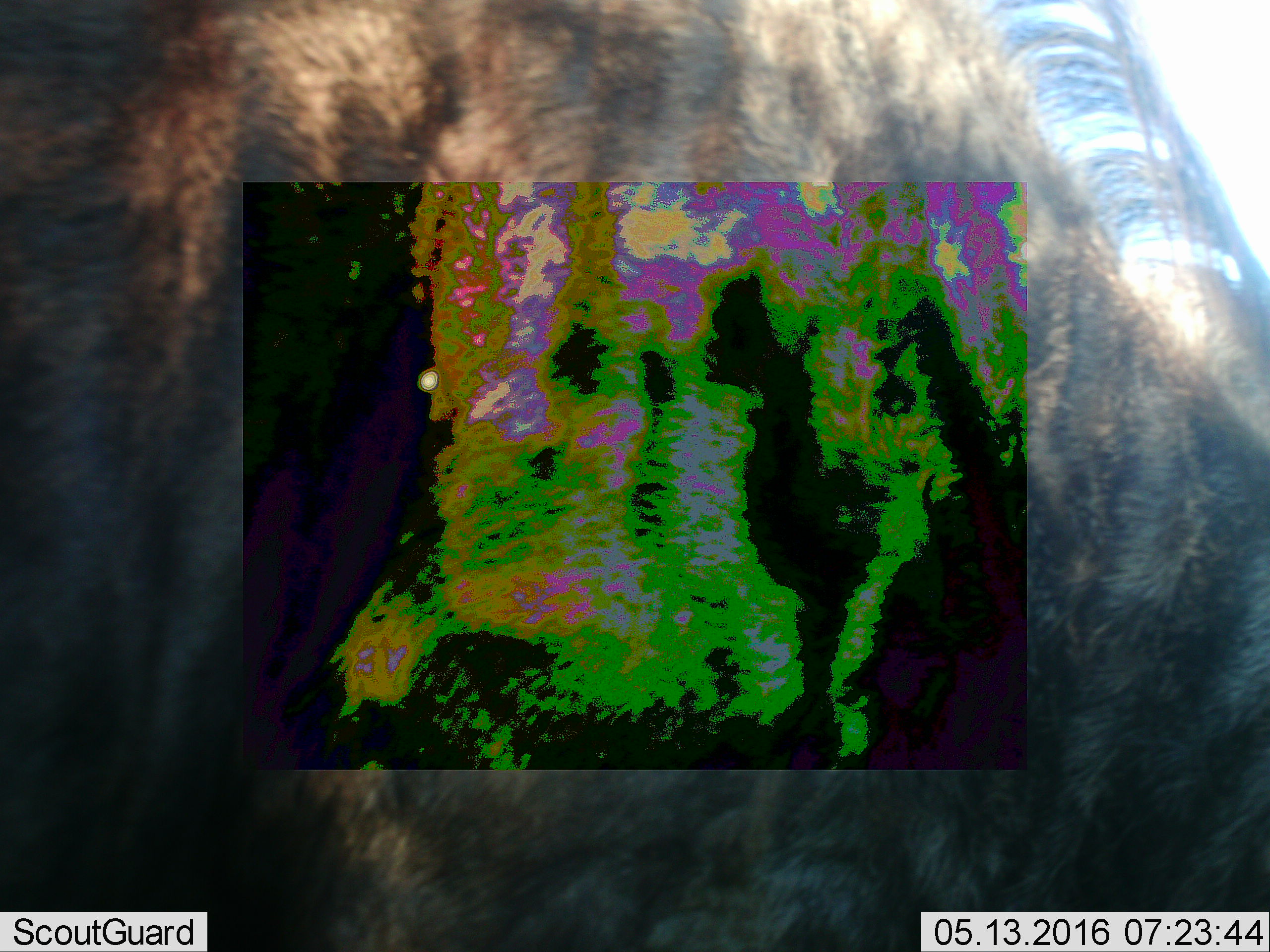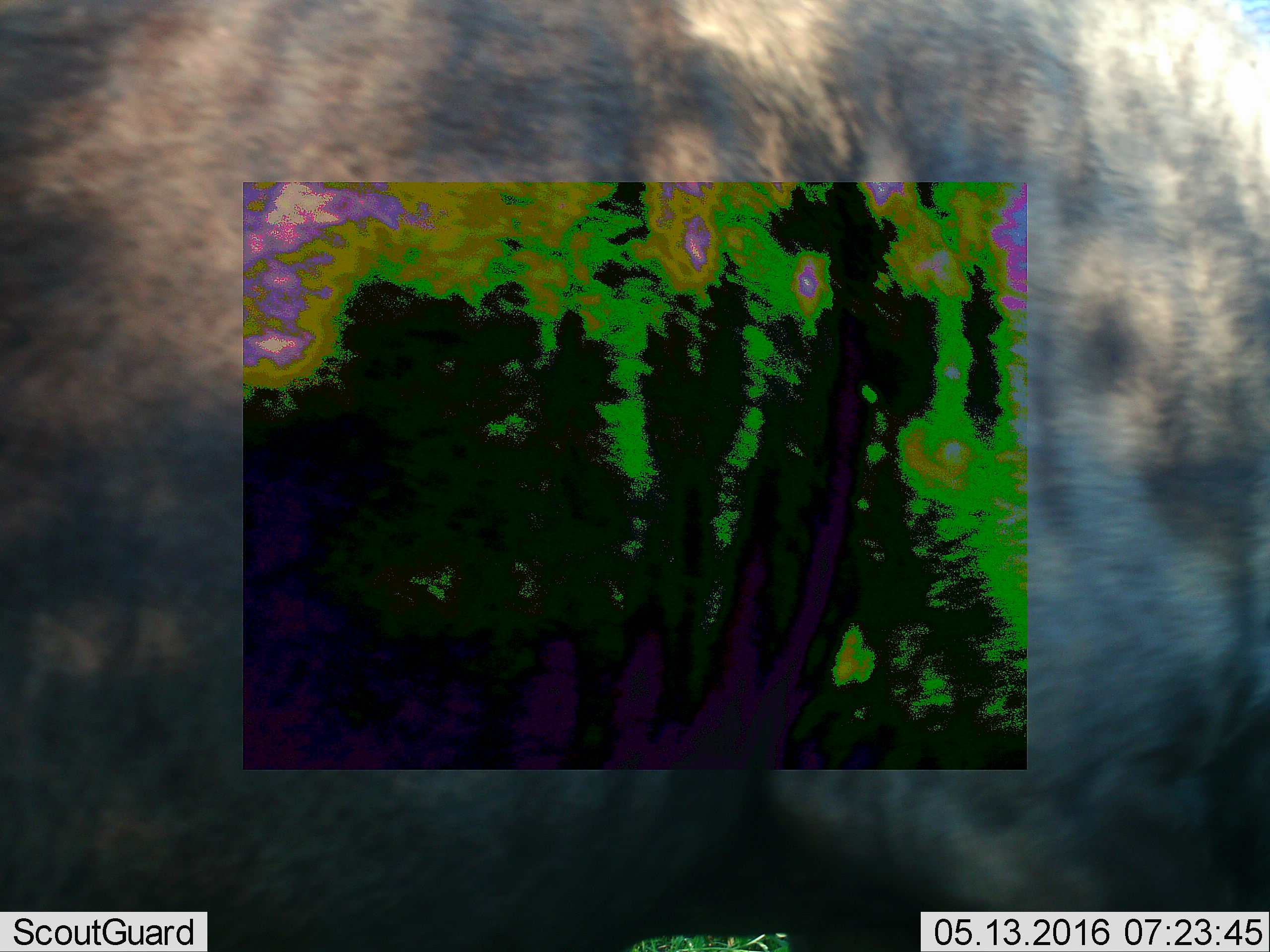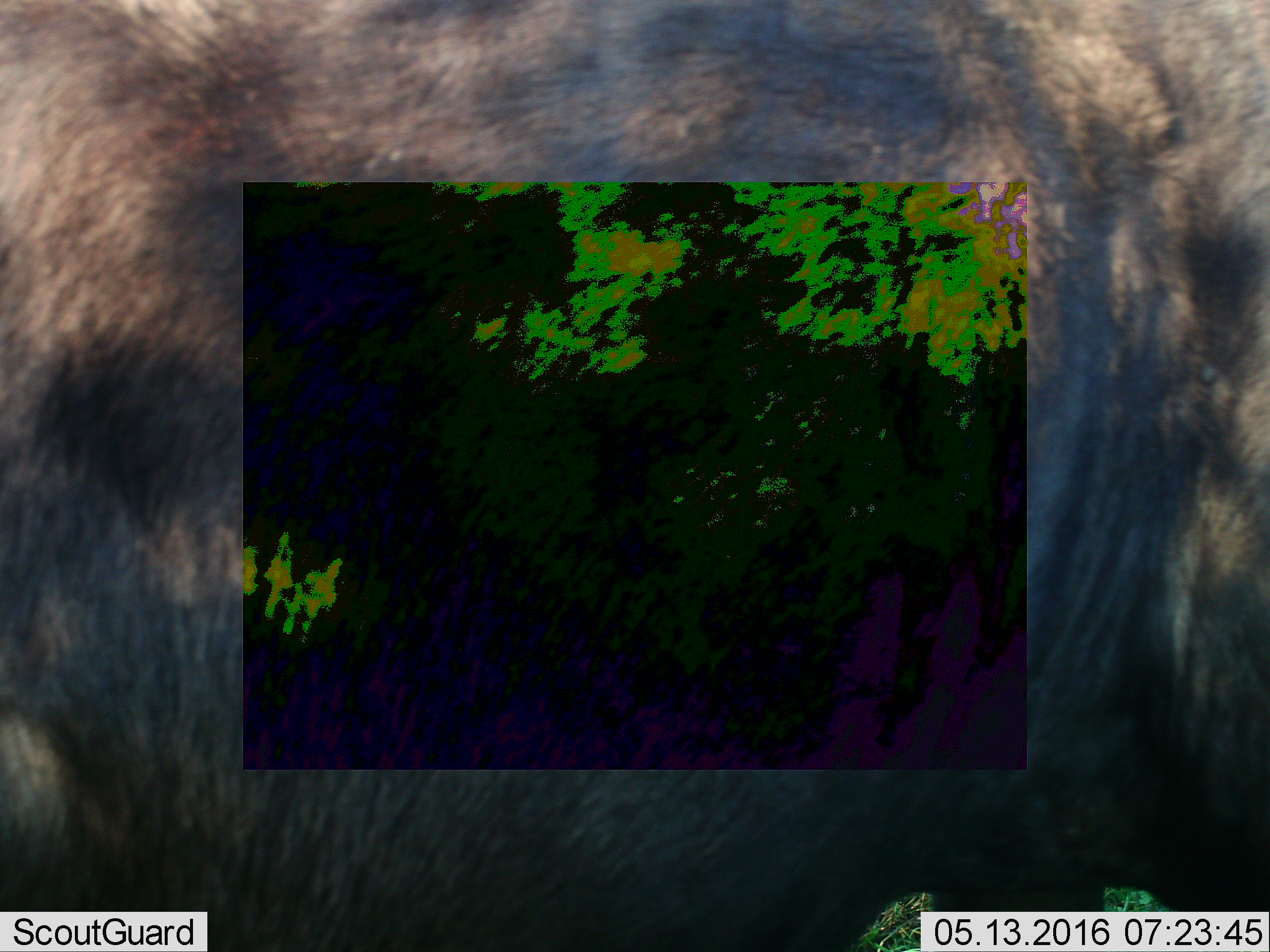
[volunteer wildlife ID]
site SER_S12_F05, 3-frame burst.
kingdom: Animalia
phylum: Chordata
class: Mammalia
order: Artiodactyla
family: Bovidae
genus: Connochaetes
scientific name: Connochaetes taurinus taurinus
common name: blue wildebeest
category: wildebeestblue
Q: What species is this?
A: Wildebeestblue (blue wildebeest) (Connochaetes taurinus taurinus).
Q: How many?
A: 1.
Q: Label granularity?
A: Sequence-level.